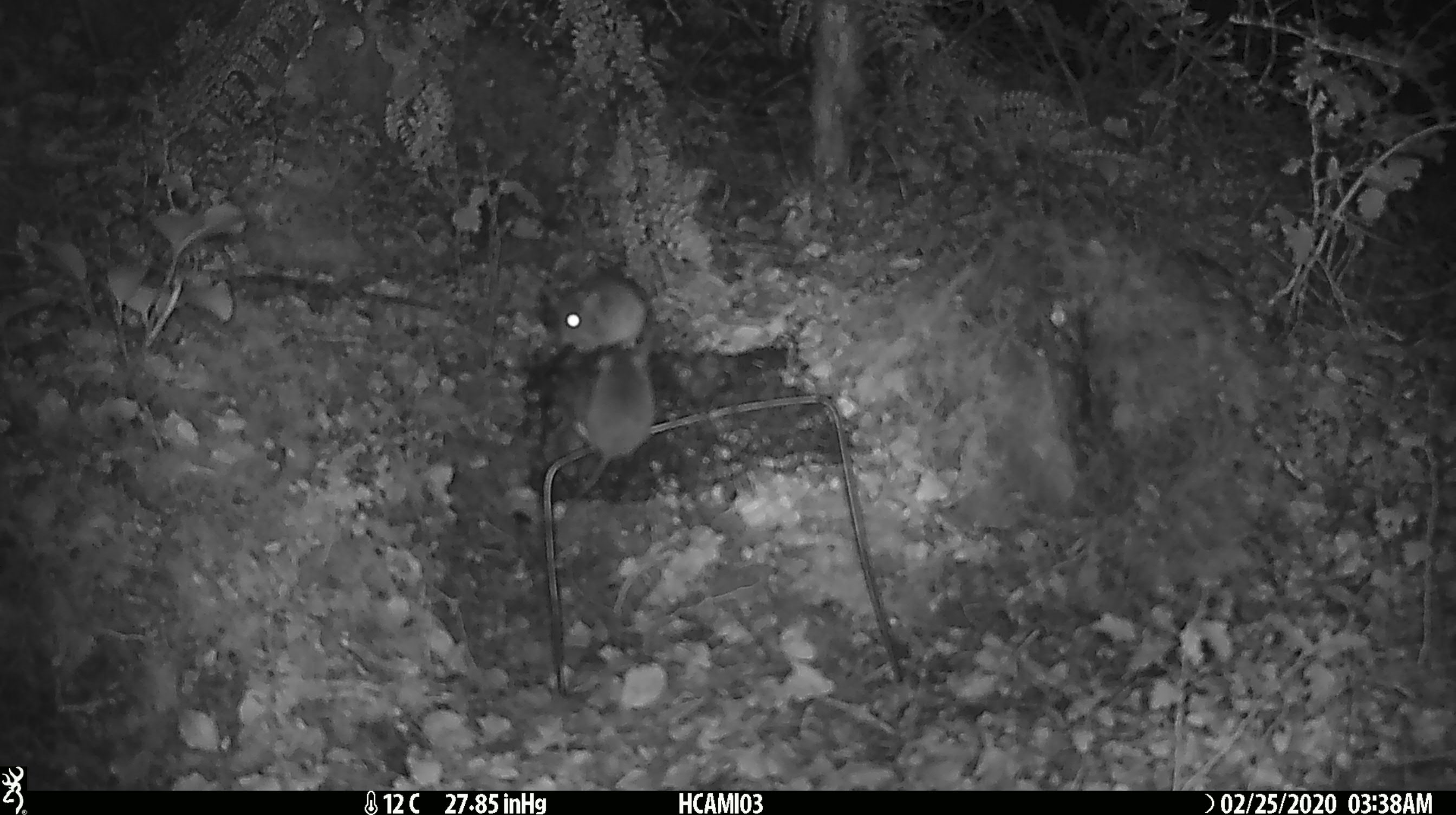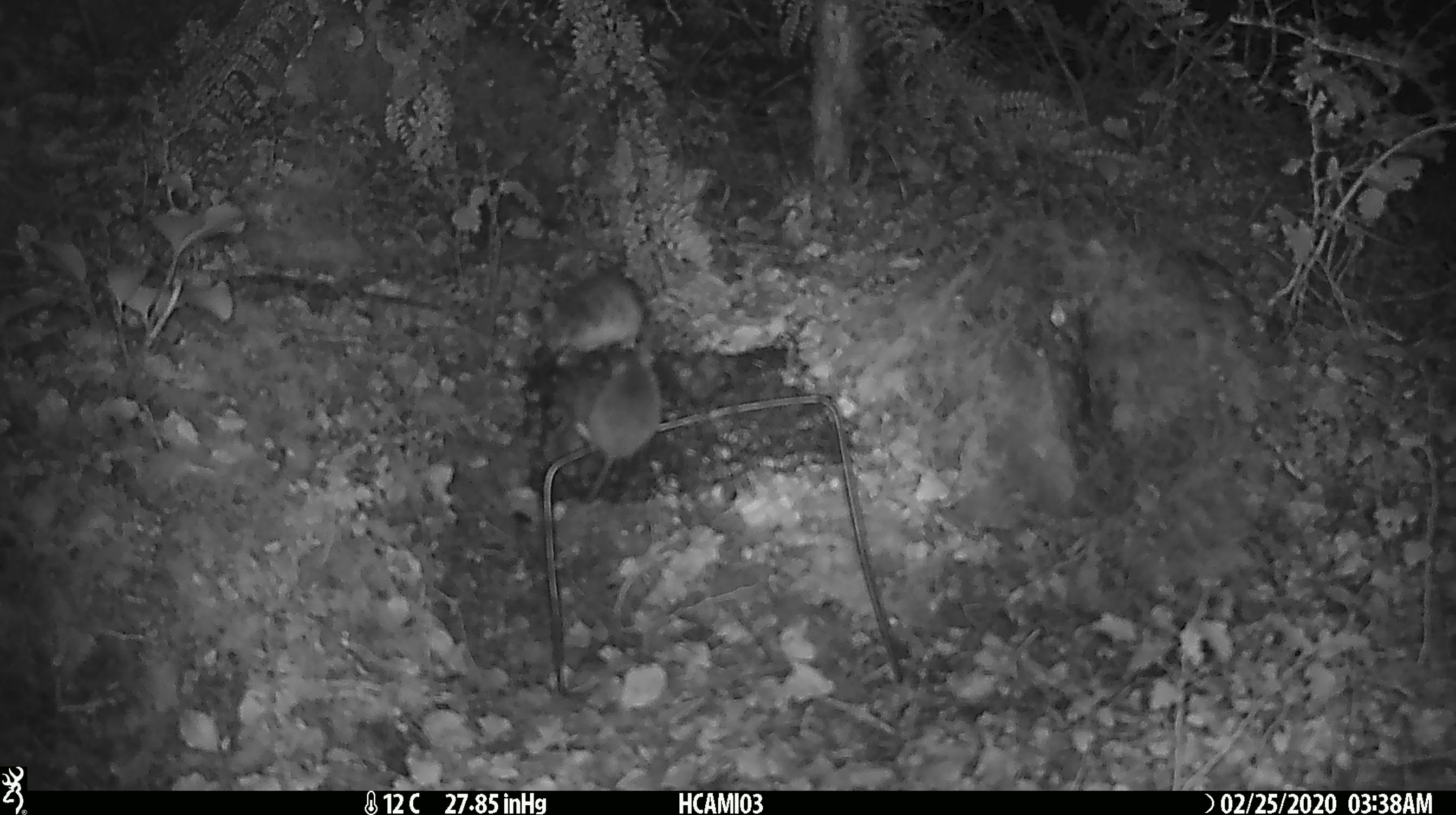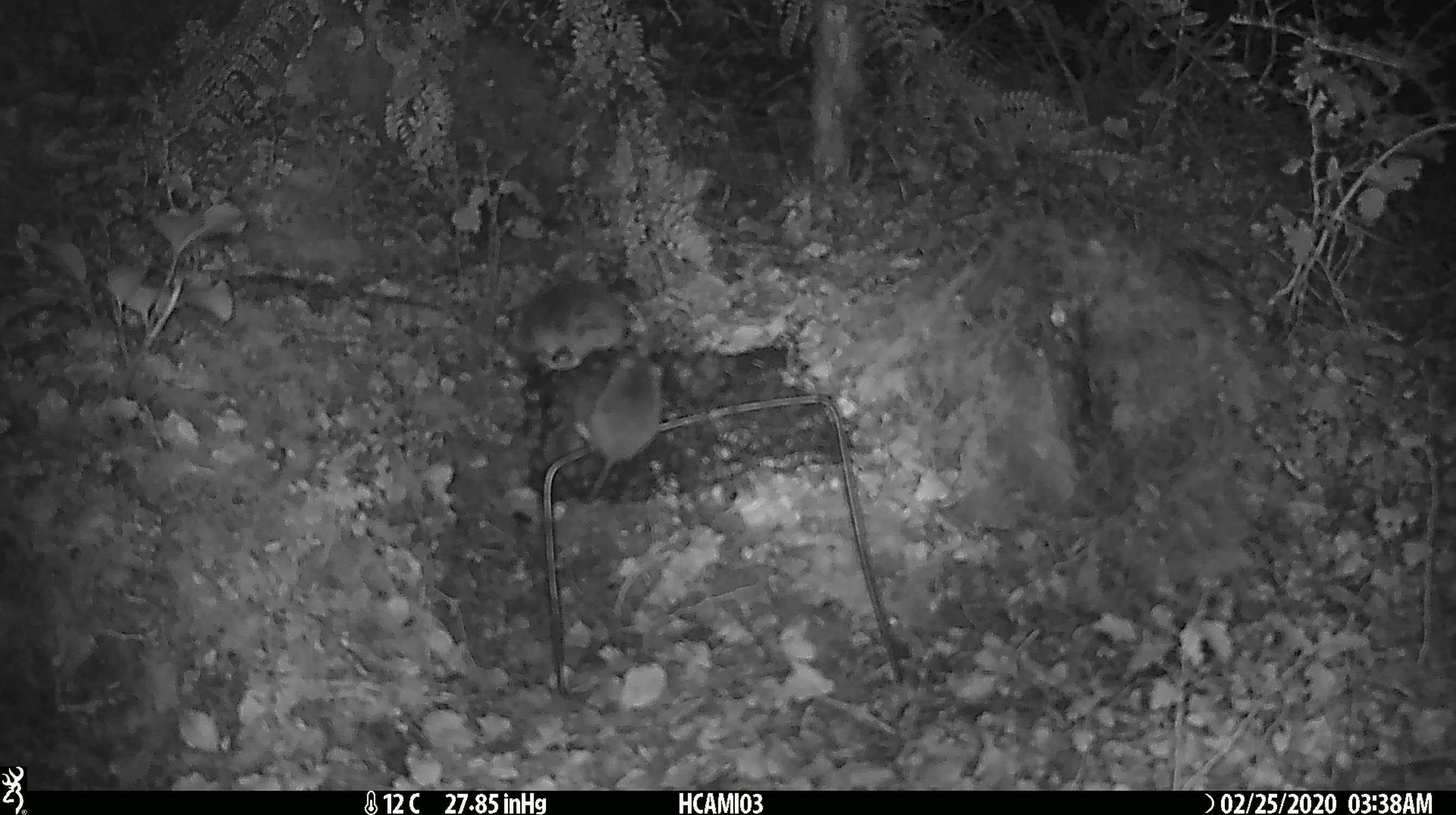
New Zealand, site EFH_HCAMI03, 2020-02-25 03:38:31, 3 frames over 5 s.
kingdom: Animalia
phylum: Chordata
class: Mammalia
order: Rodentia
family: Muridae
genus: Mus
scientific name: Mus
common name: mouse